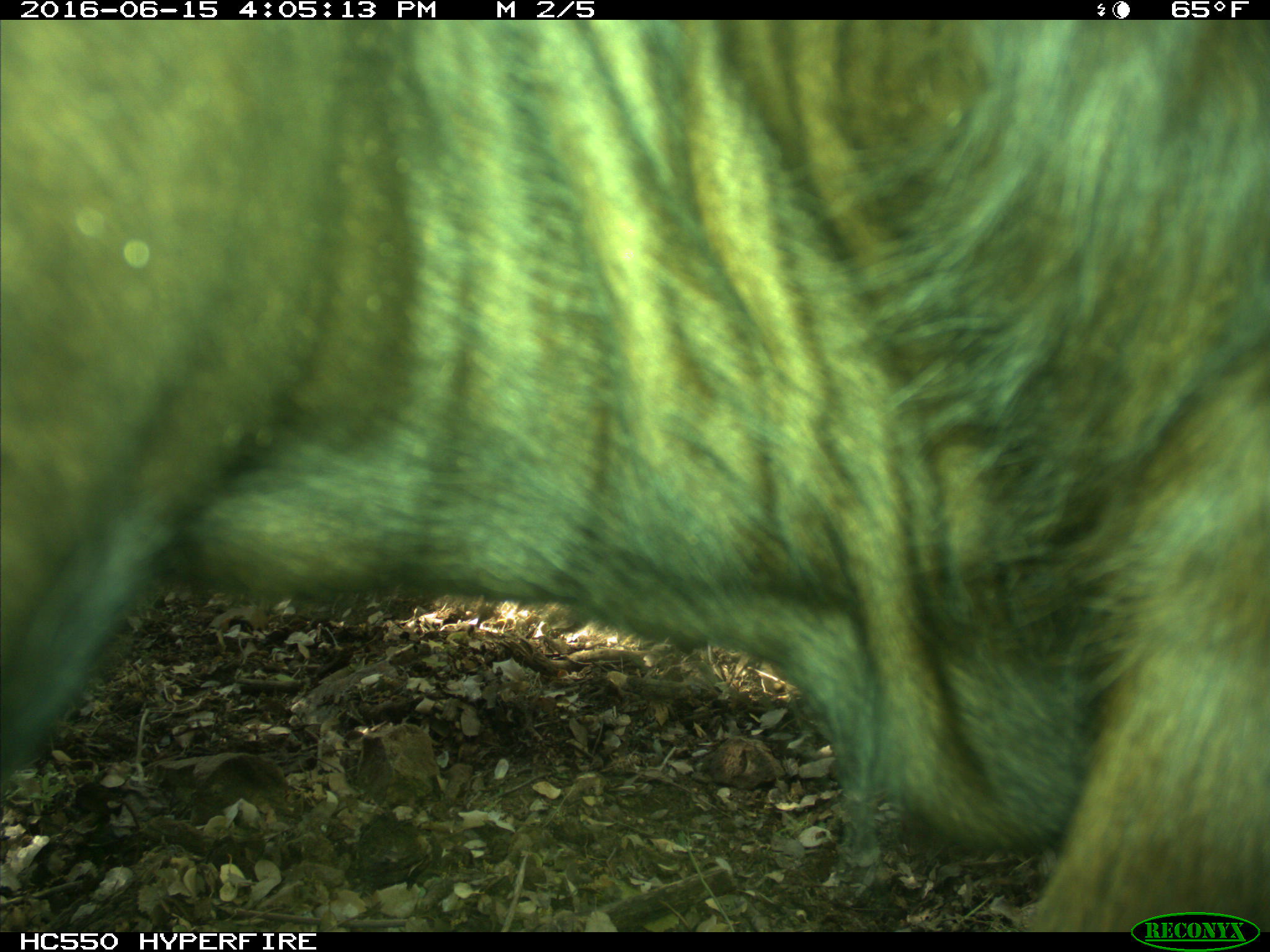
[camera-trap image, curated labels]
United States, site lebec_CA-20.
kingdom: Animalia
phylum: Chordata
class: Mammalia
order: Artiodactyla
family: Bovidae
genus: Bos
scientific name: Bos taurus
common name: domestic cow